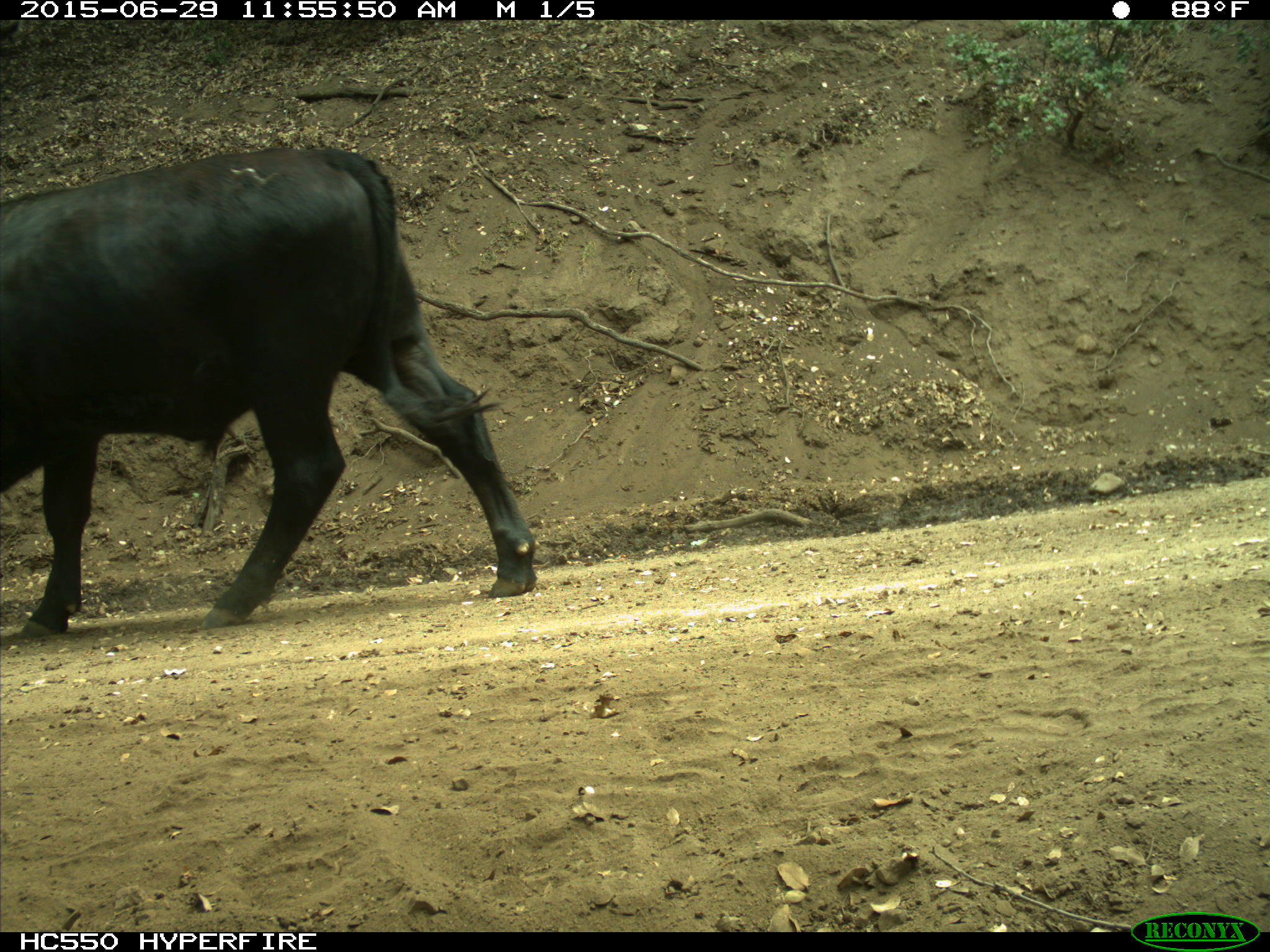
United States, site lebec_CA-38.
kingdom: Animalia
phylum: Chordata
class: Mammalia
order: Artiodactyla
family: Bovidae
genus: Bos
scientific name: Bos taurus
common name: domestic cow